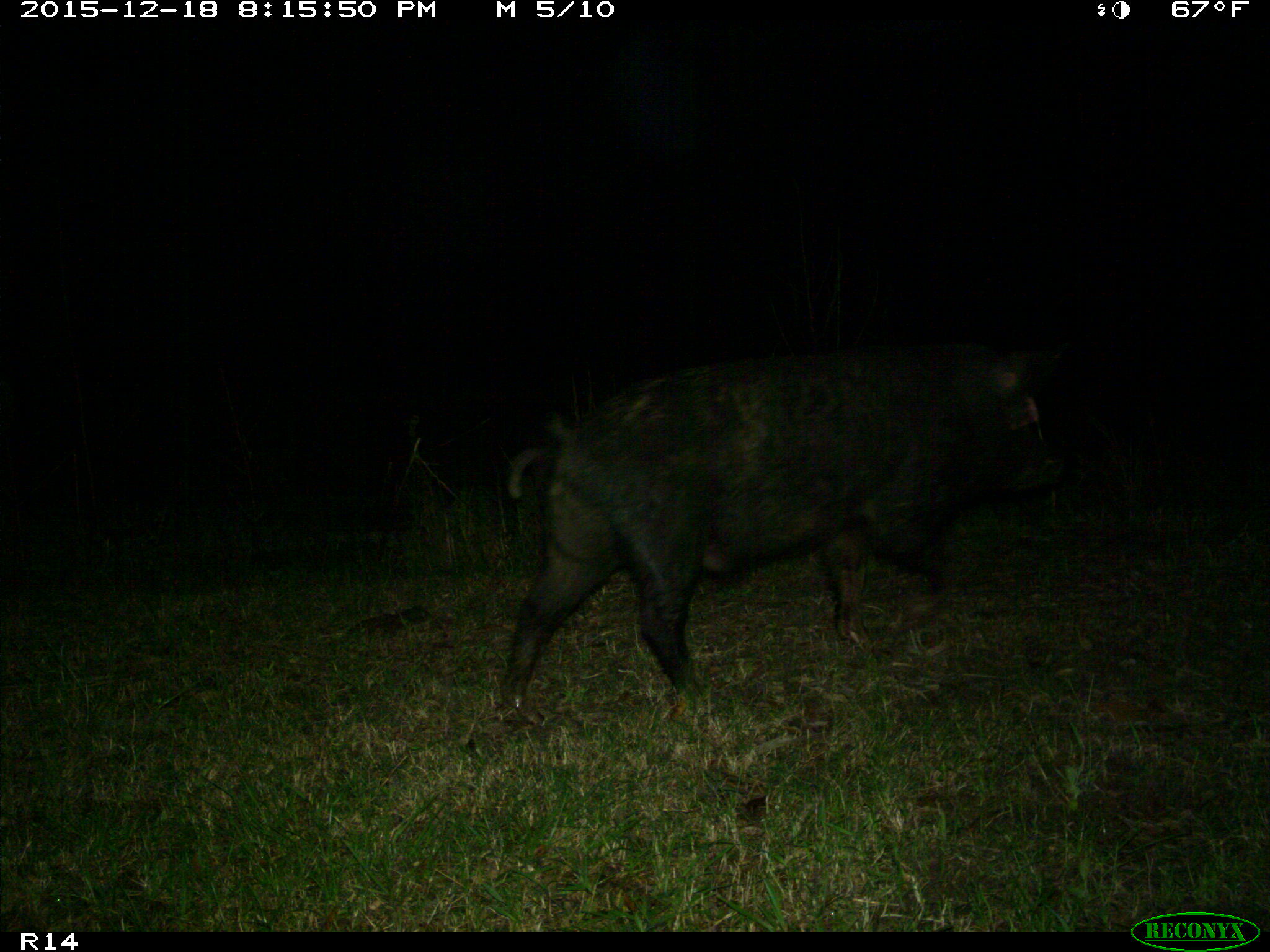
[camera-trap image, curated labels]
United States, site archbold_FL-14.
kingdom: Animalia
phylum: Chordata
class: Mammalia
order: Artiodactyla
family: Suidae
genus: Sus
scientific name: Sus scrofa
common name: wild boar